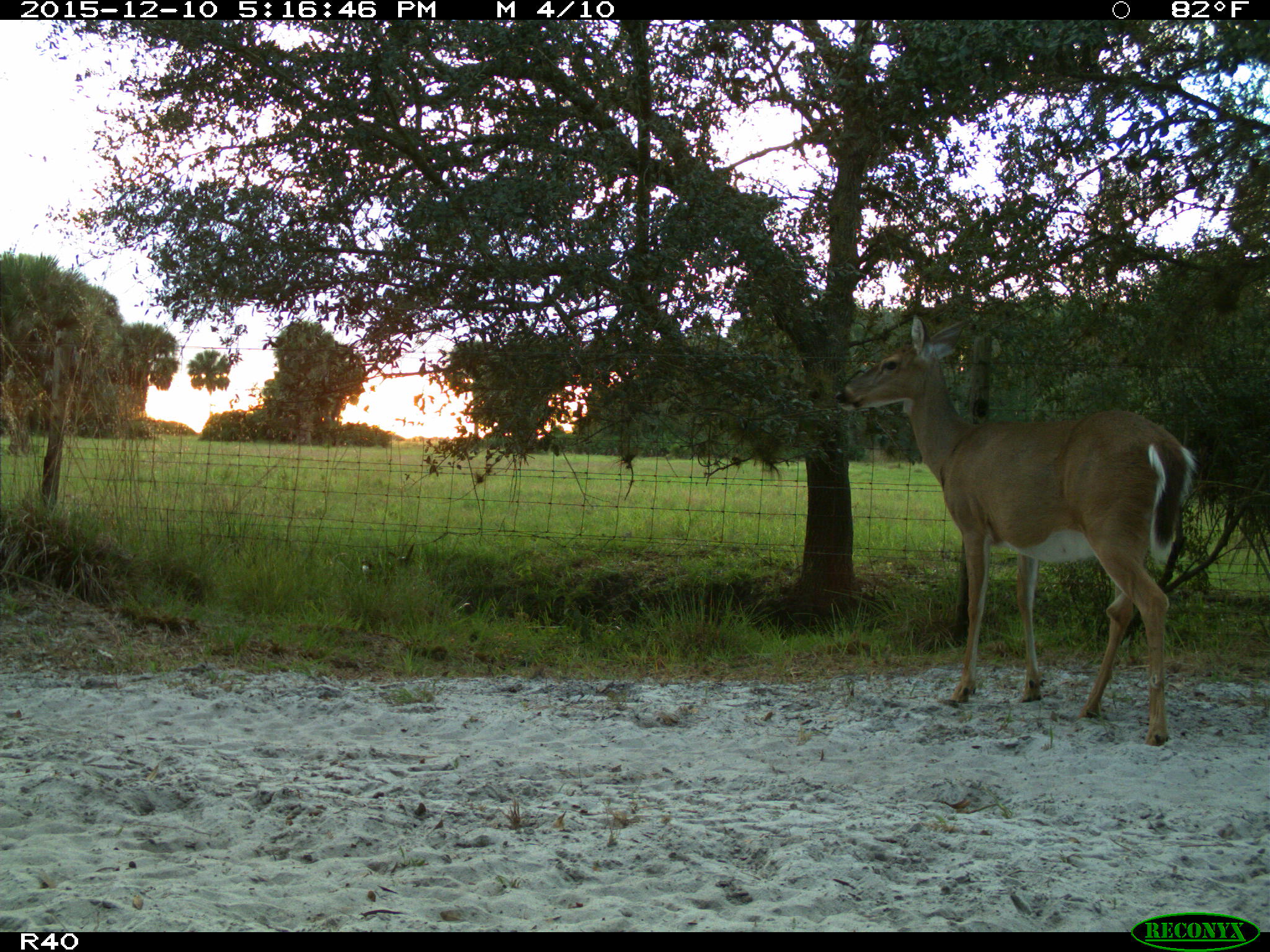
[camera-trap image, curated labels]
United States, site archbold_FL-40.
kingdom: Animalia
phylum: Chordata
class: Mammalia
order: Artiodactyla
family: Cervidae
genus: Odocoileus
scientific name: Odocoileus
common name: deer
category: unidentified deer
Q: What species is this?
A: Unidentified deer (deer) (Odocoileus).